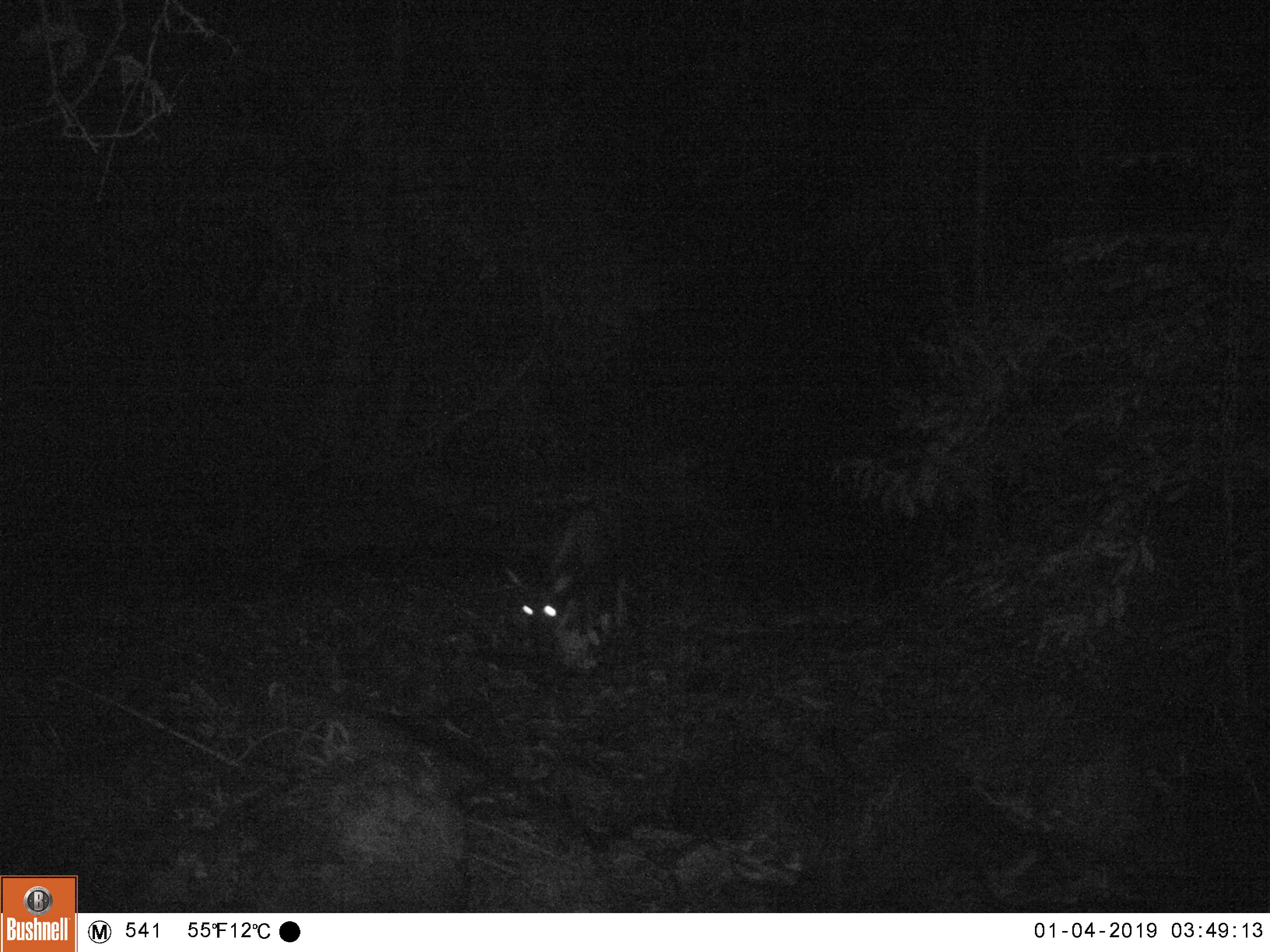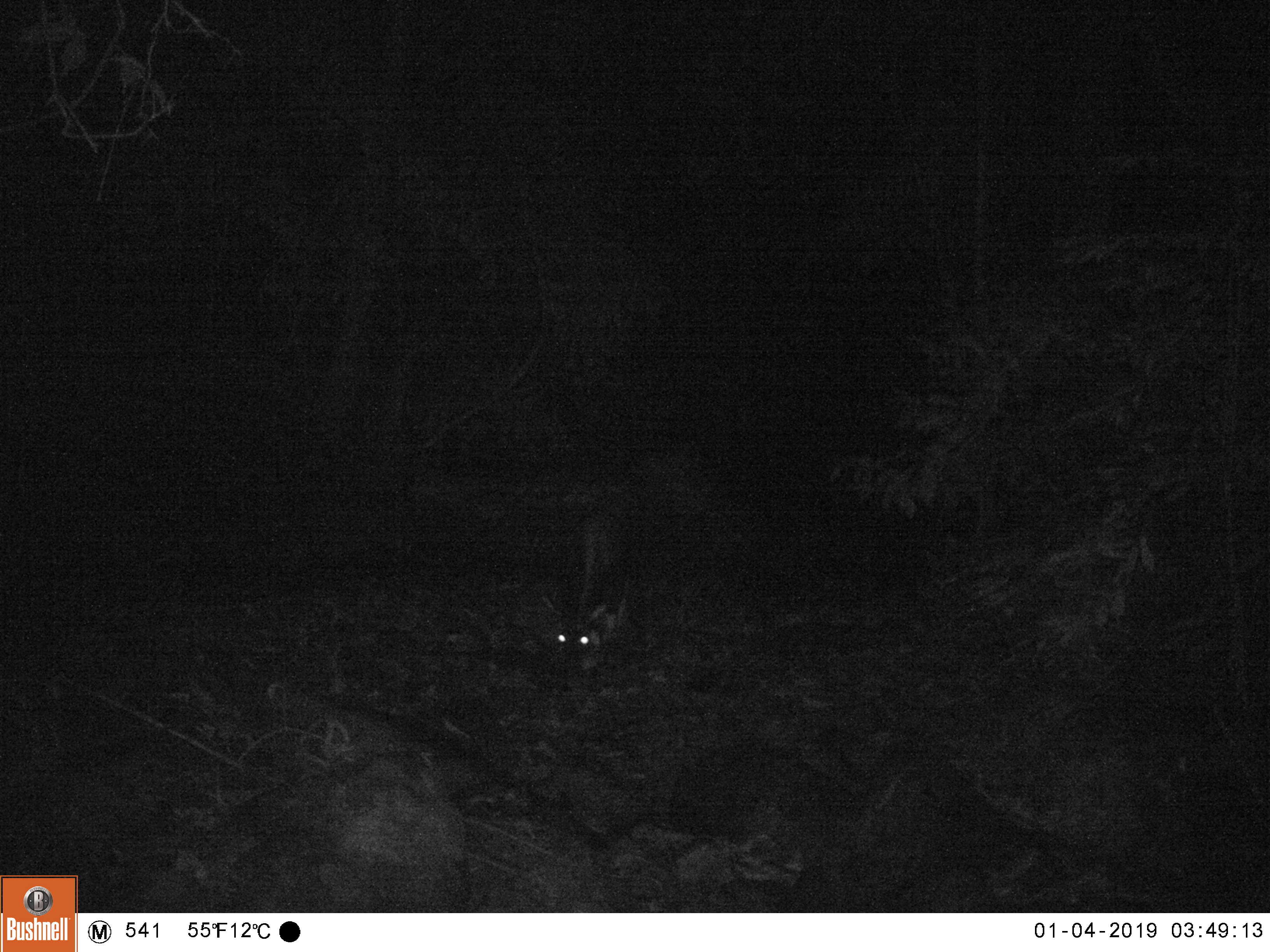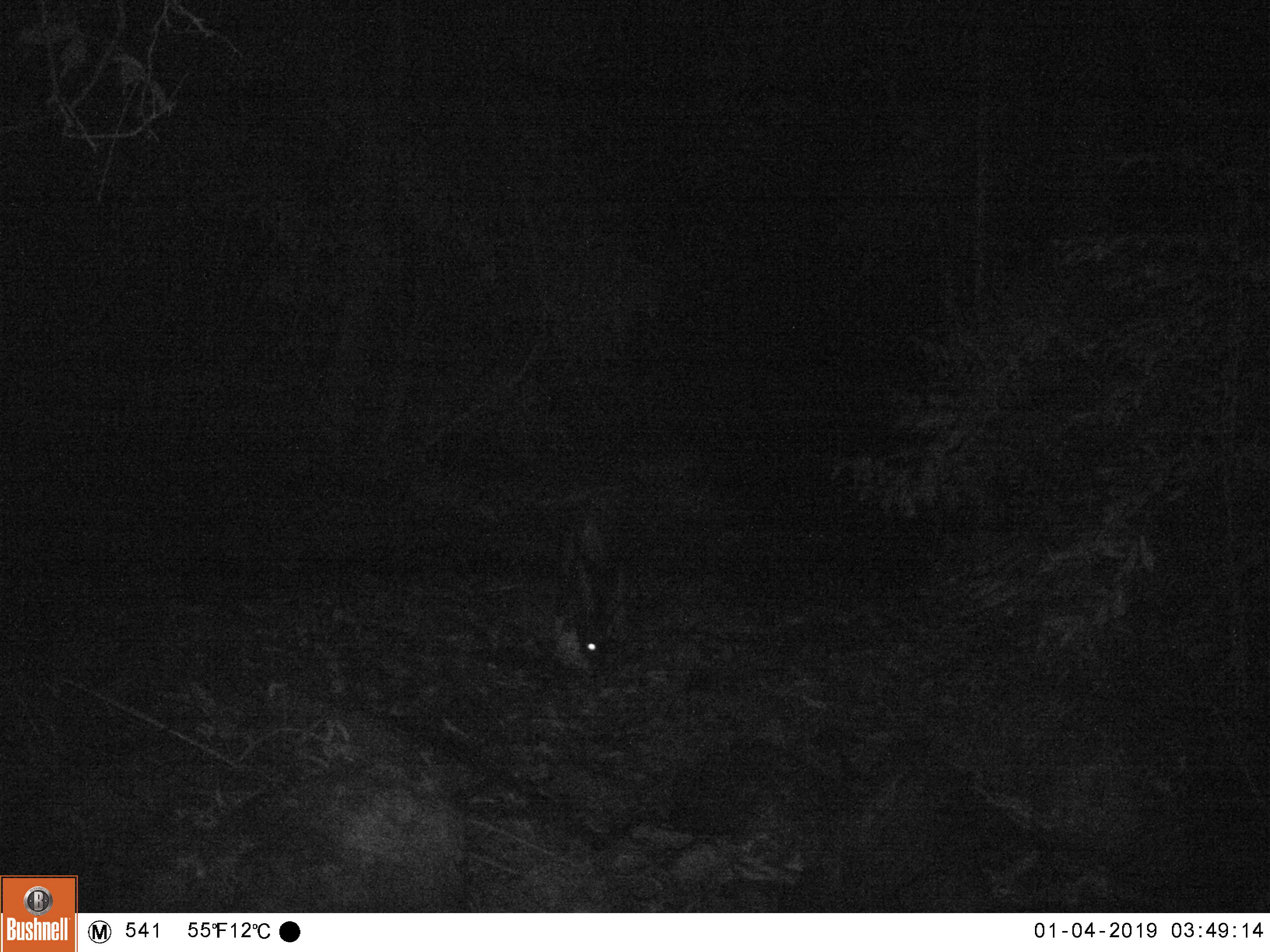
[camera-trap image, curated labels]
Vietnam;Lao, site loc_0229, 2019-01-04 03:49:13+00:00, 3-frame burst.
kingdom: Animalia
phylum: Chordata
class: Mammalia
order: Artiodactyla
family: Bovidae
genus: Capricornis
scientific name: Capricornis sumatraensis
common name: chinese serow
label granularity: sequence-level